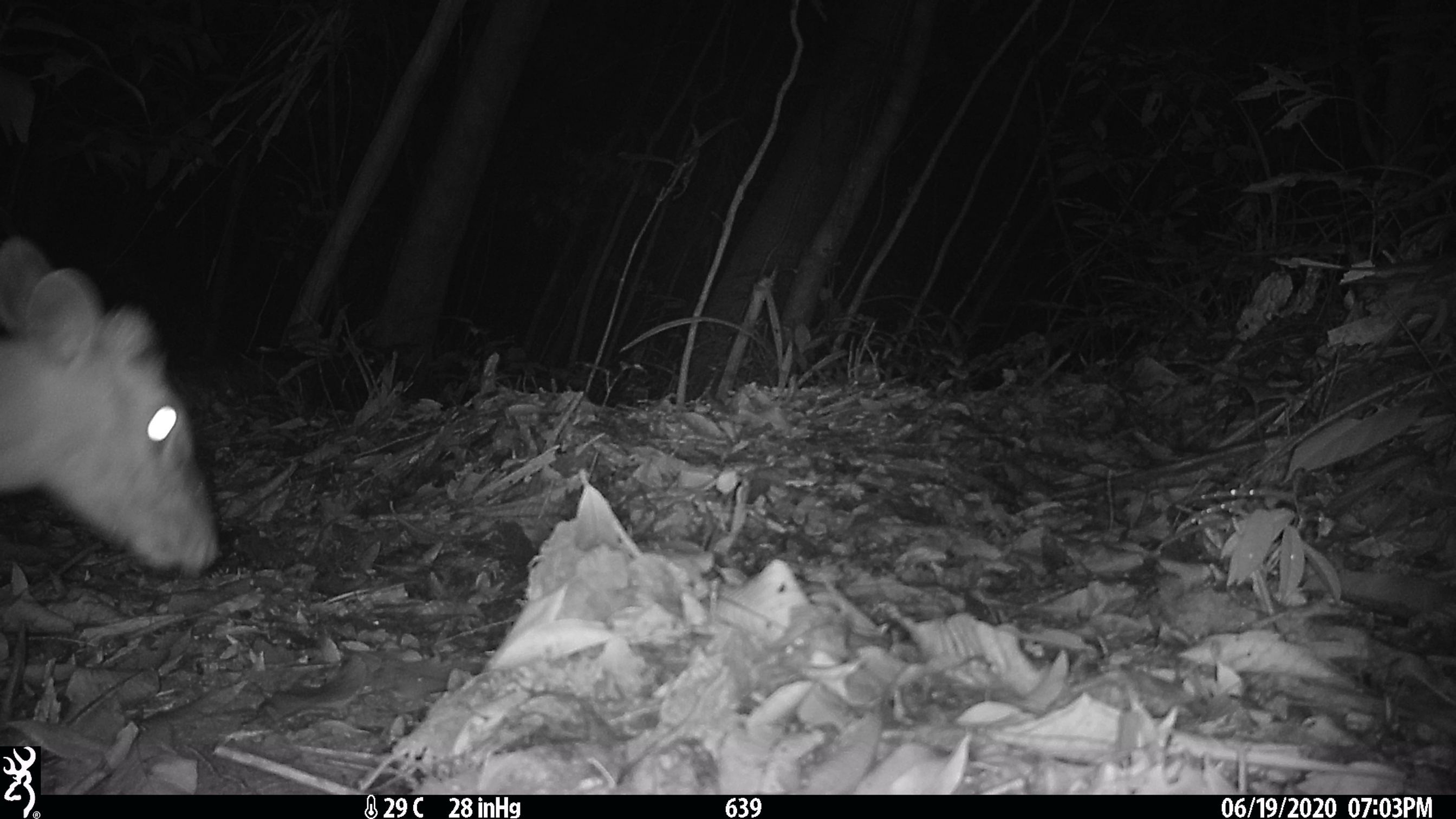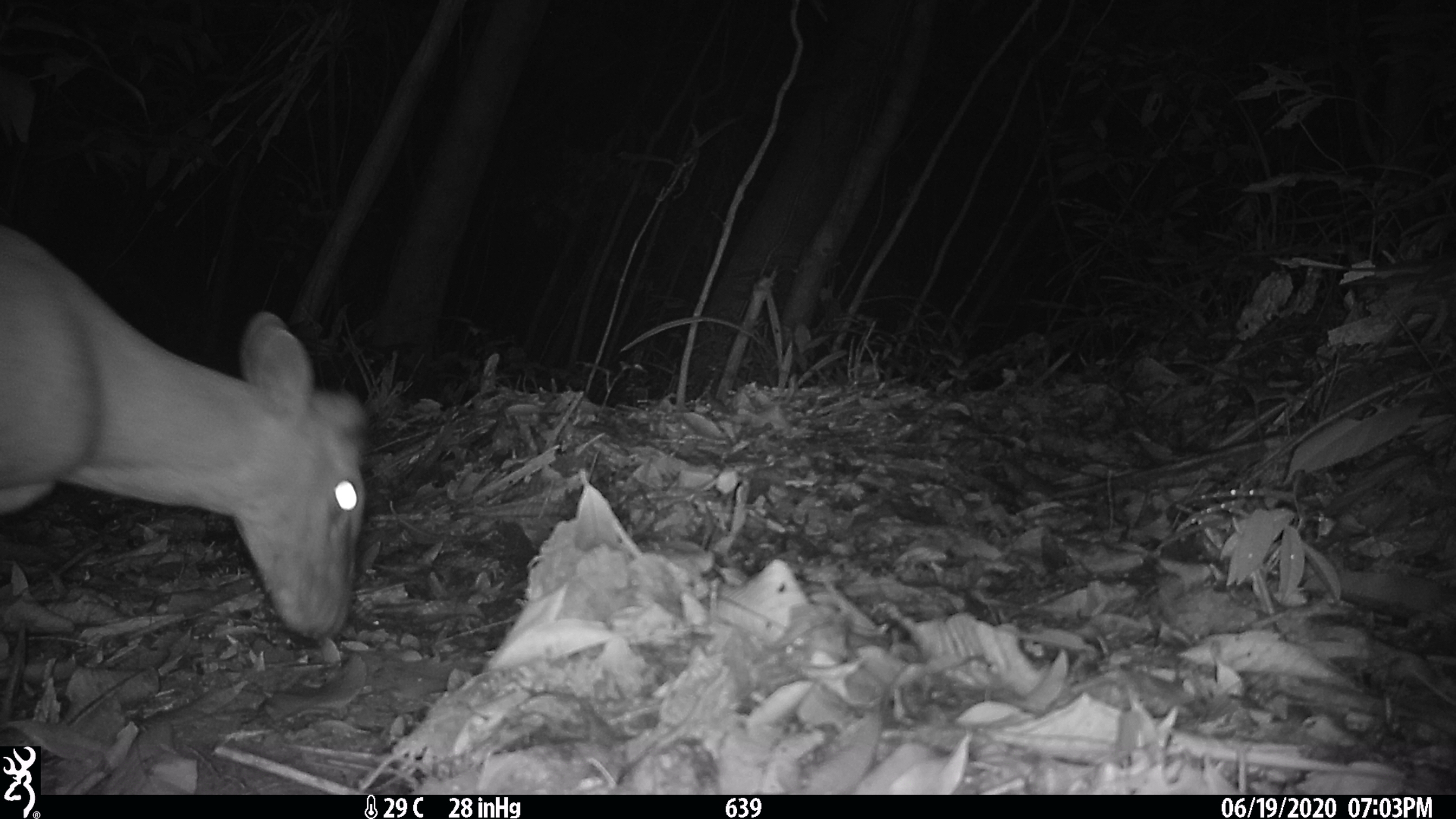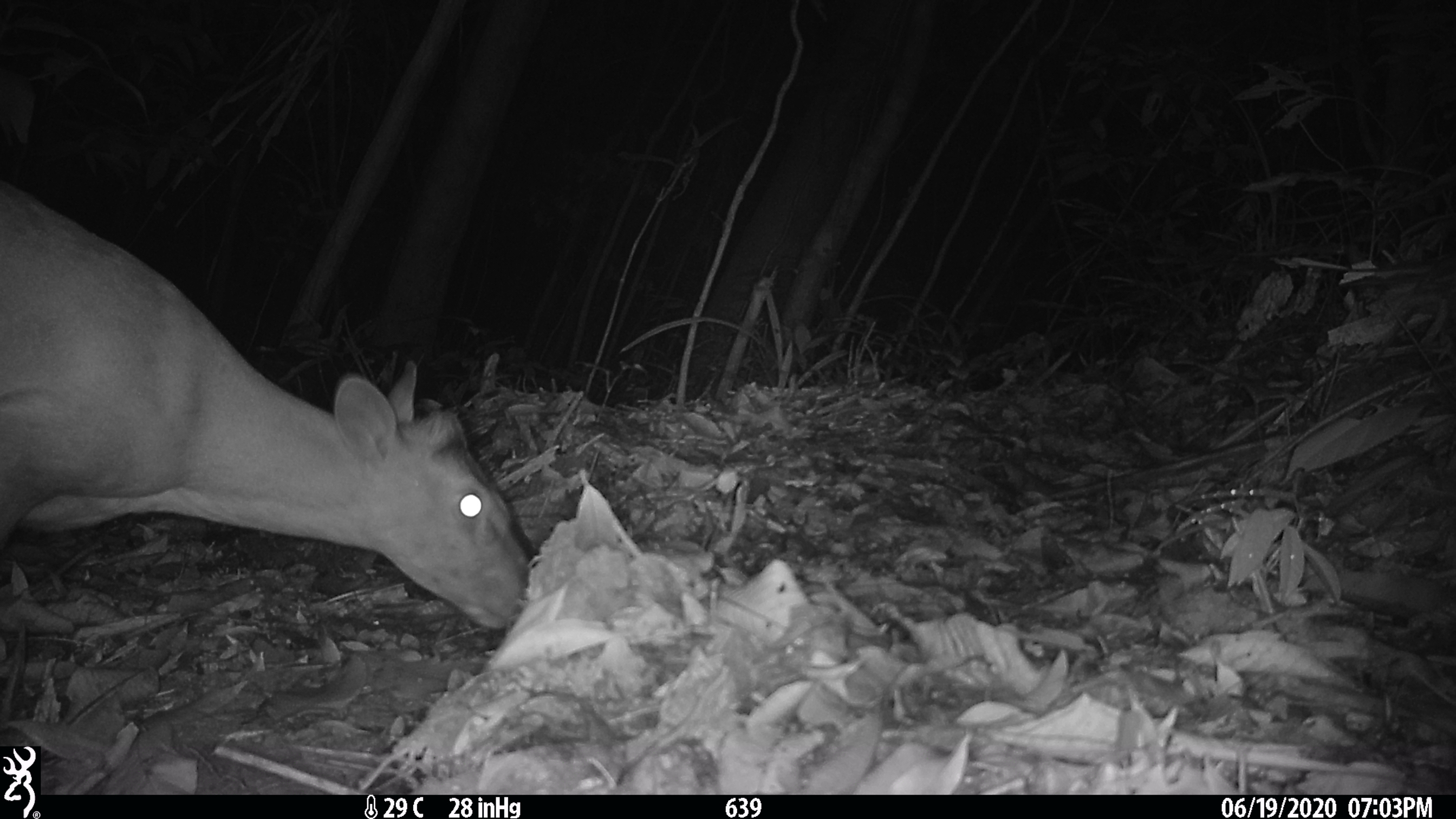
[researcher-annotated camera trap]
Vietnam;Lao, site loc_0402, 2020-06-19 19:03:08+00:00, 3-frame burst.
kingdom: Animalia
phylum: Chordata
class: Mammalia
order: Artiodactyla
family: Cervidae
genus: Muntiacus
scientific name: Muntiacus rooseveltorum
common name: roosevelt's muntjac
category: roosevelts muntjac group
Roosevelts muntjac group (roosevelt's muntjac) (Muntiacus rooseveltorum). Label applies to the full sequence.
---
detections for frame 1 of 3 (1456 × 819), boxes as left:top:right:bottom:
roosevelts muntjac group: 0:234:218:578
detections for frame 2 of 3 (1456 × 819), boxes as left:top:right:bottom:
roosevelts muntjac group: 0:222:366:640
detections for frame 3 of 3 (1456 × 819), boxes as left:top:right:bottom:
roosevelts muntjac group: 0:180:529:628